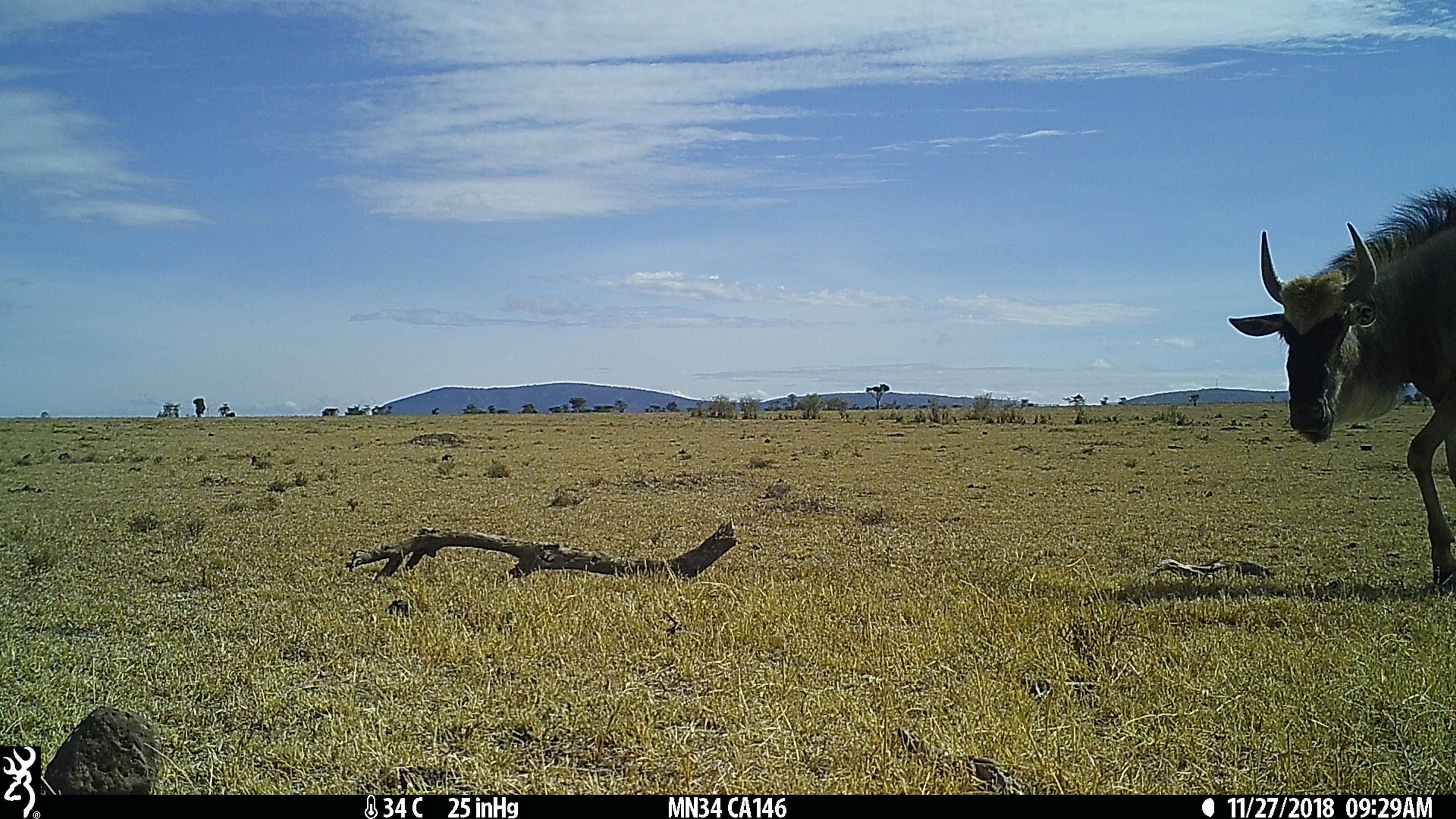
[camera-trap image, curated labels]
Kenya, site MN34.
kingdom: Animalia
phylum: Chordata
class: Mammalia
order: Artiodactyla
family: Bovidae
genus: Connochaetes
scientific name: Connochaetes taurinus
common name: blue wildebeest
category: wildebeest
Wildebeest (blue wildebeest) (Connochaetes taurinus).